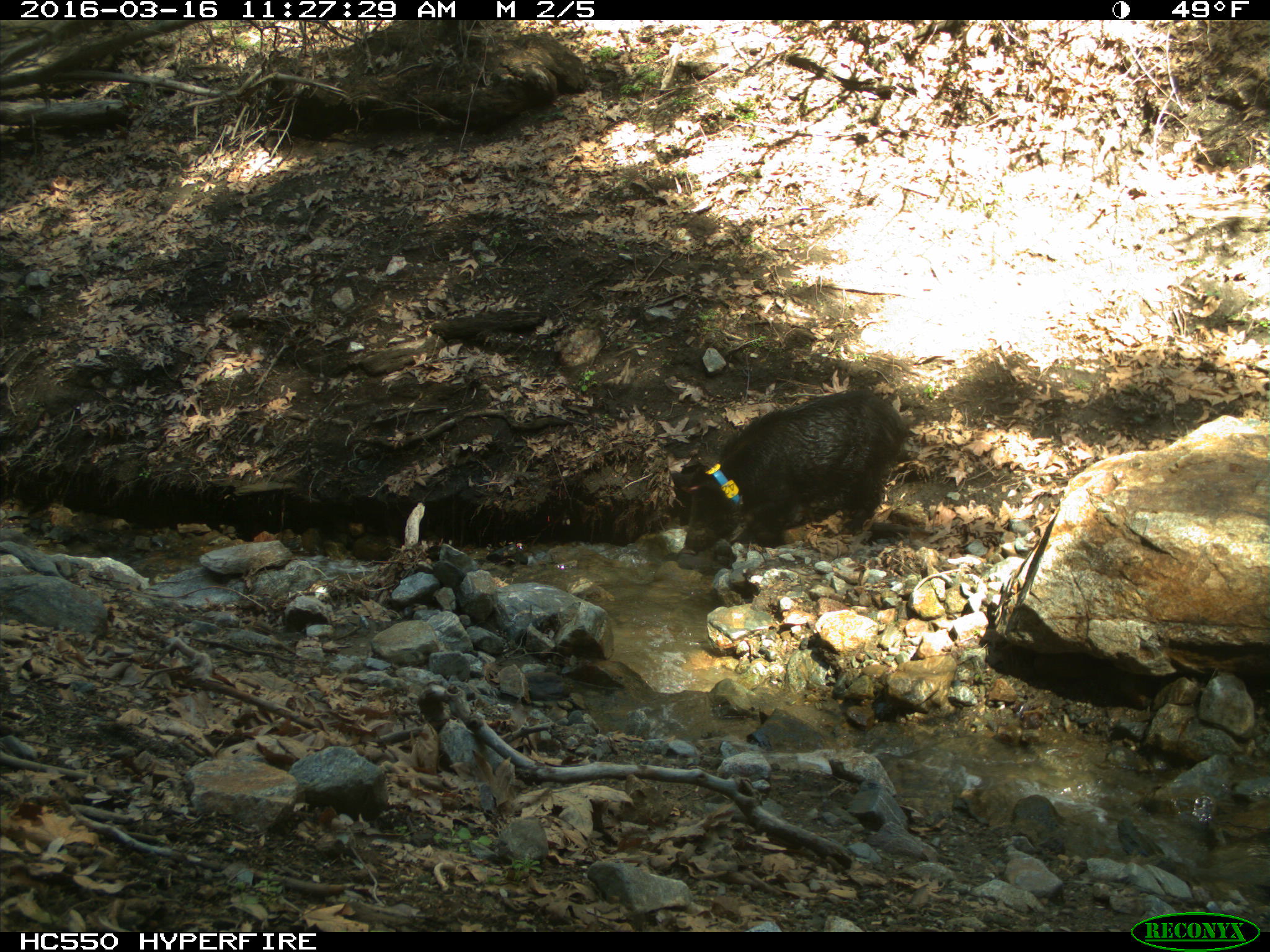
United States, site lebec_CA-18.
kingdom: Animalia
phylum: Chordata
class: Mammalia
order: Artiodactyla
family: Suidae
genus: Sus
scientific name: Sus scrofa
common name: wild boar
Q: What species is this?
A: Sus scrofa (wild boar).